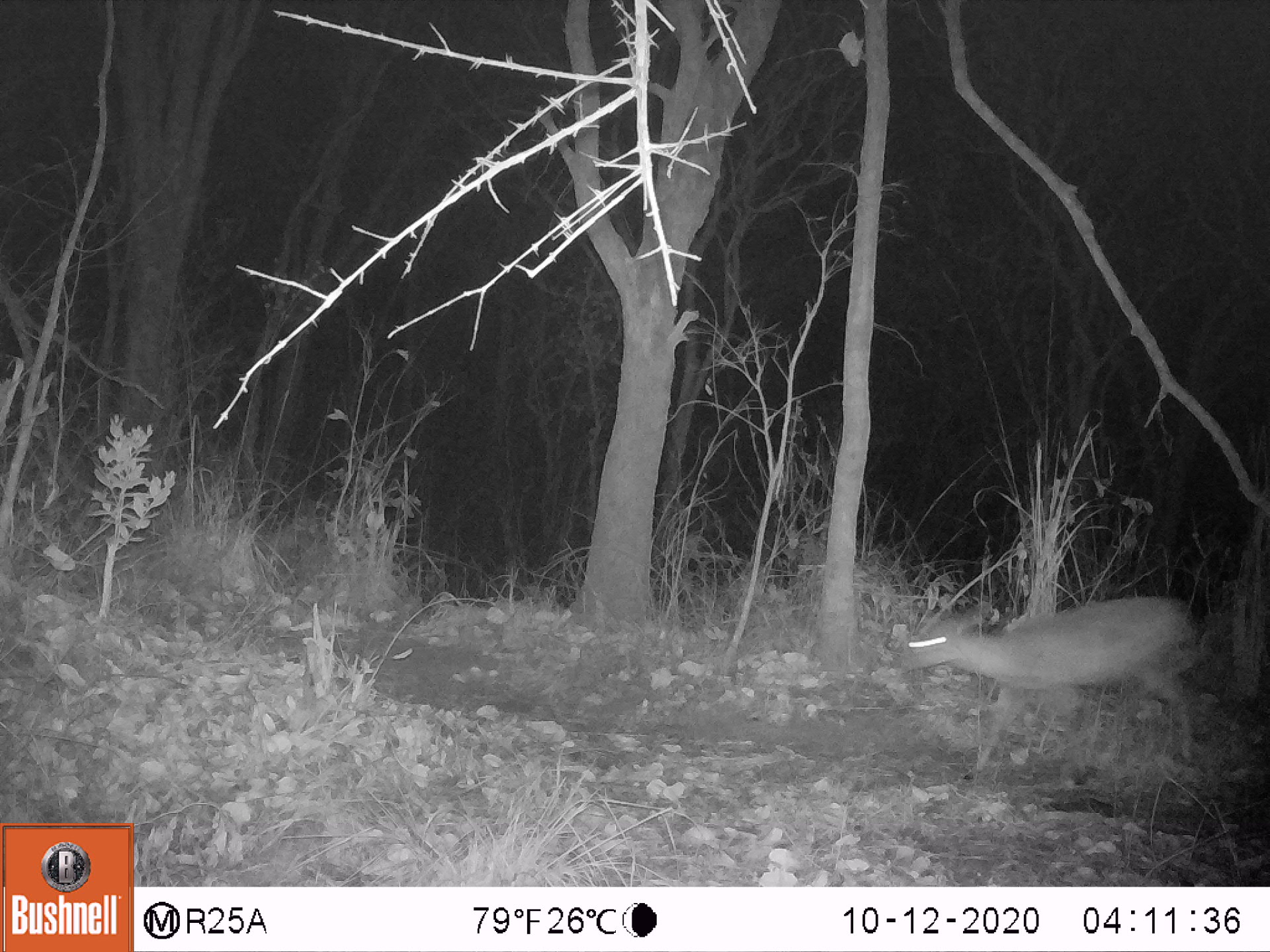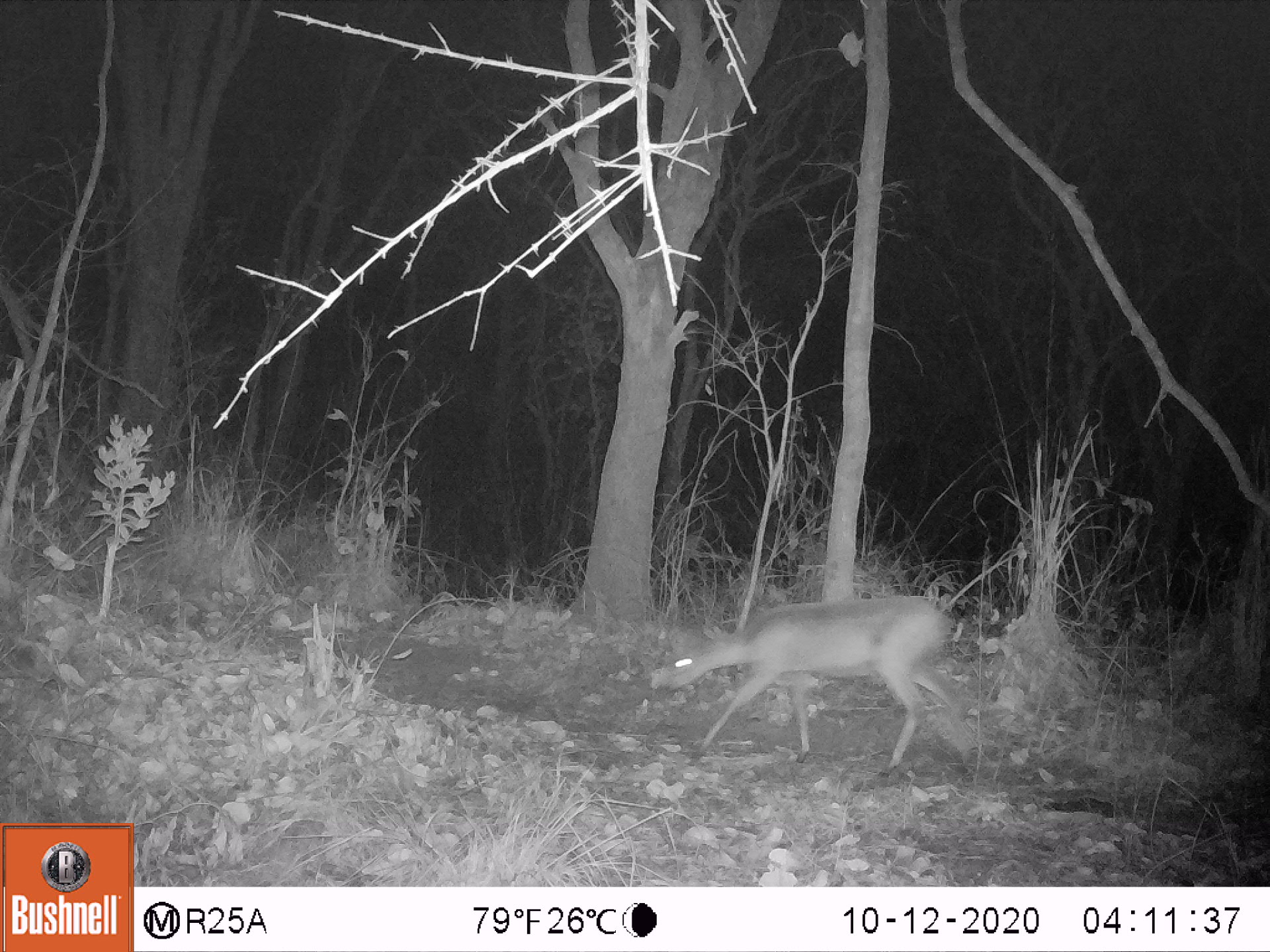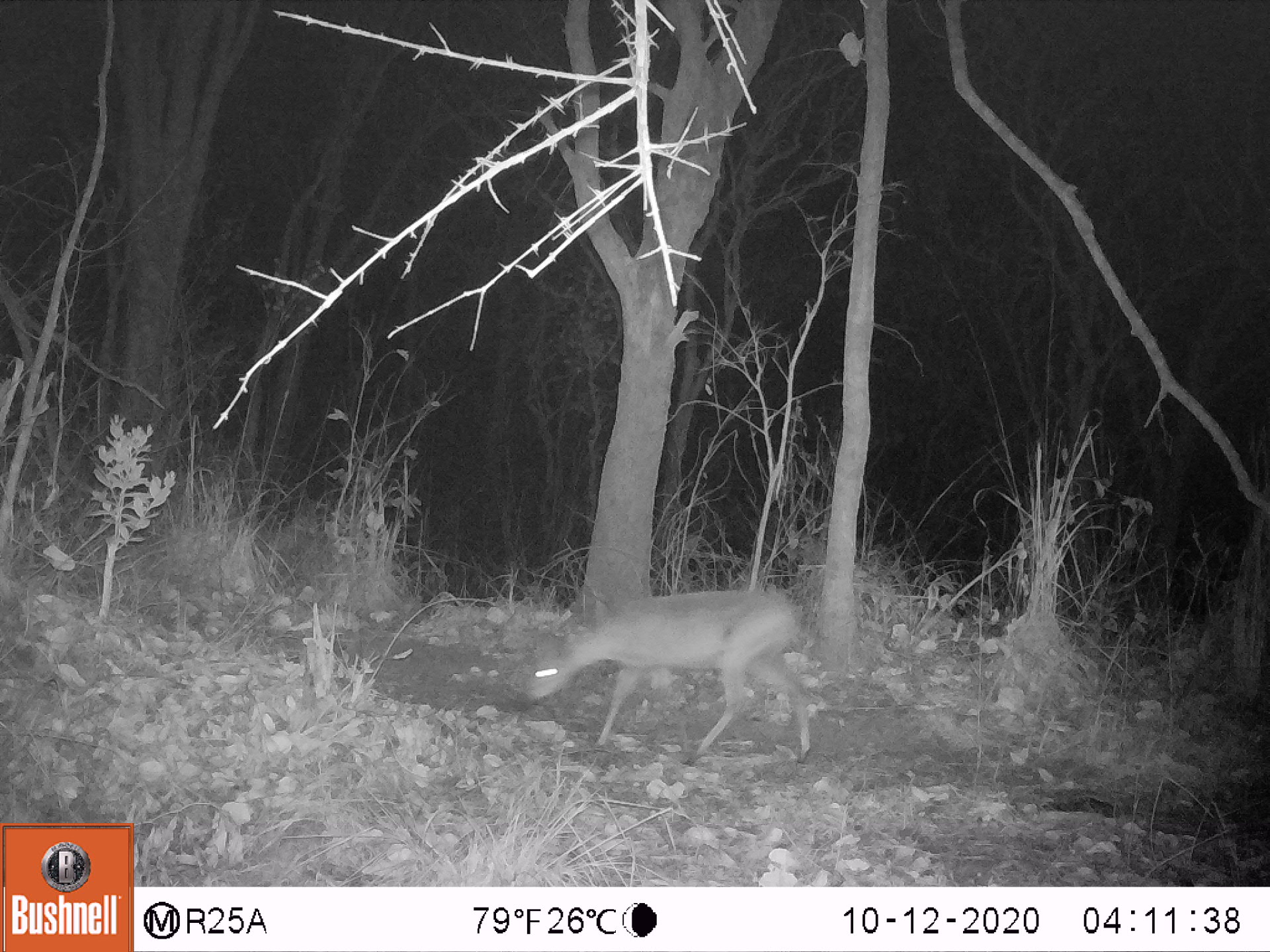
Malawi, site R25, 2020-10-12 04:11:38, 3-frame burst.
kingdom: Animalia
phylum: Chordata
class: Mammalia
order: Artiodactyla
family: Bovidae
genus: Sylvicapra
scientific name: Sylvicapra grimmia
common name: common duiker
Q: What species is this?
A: Common duiker (Sylvicapra grimmia).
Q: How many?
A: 1.